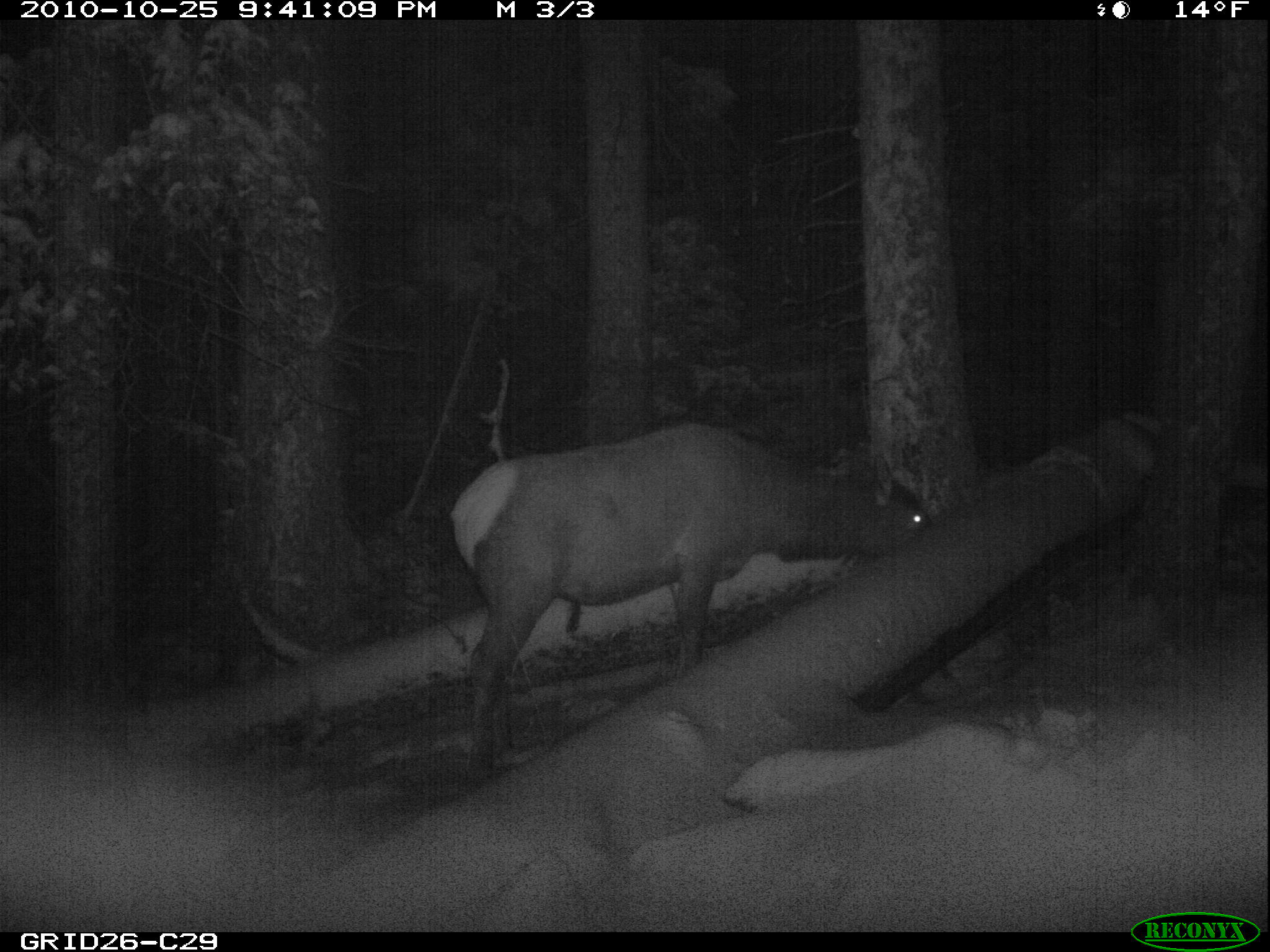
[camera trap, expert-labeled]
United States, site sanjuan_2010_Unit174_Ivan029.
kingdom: Animalia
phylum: Chordata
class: Mammalia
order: Artiodactyla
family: Cervidae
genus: Cervus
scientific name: Cervus elaphus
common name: red deer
Cervus elaphus (red deer).